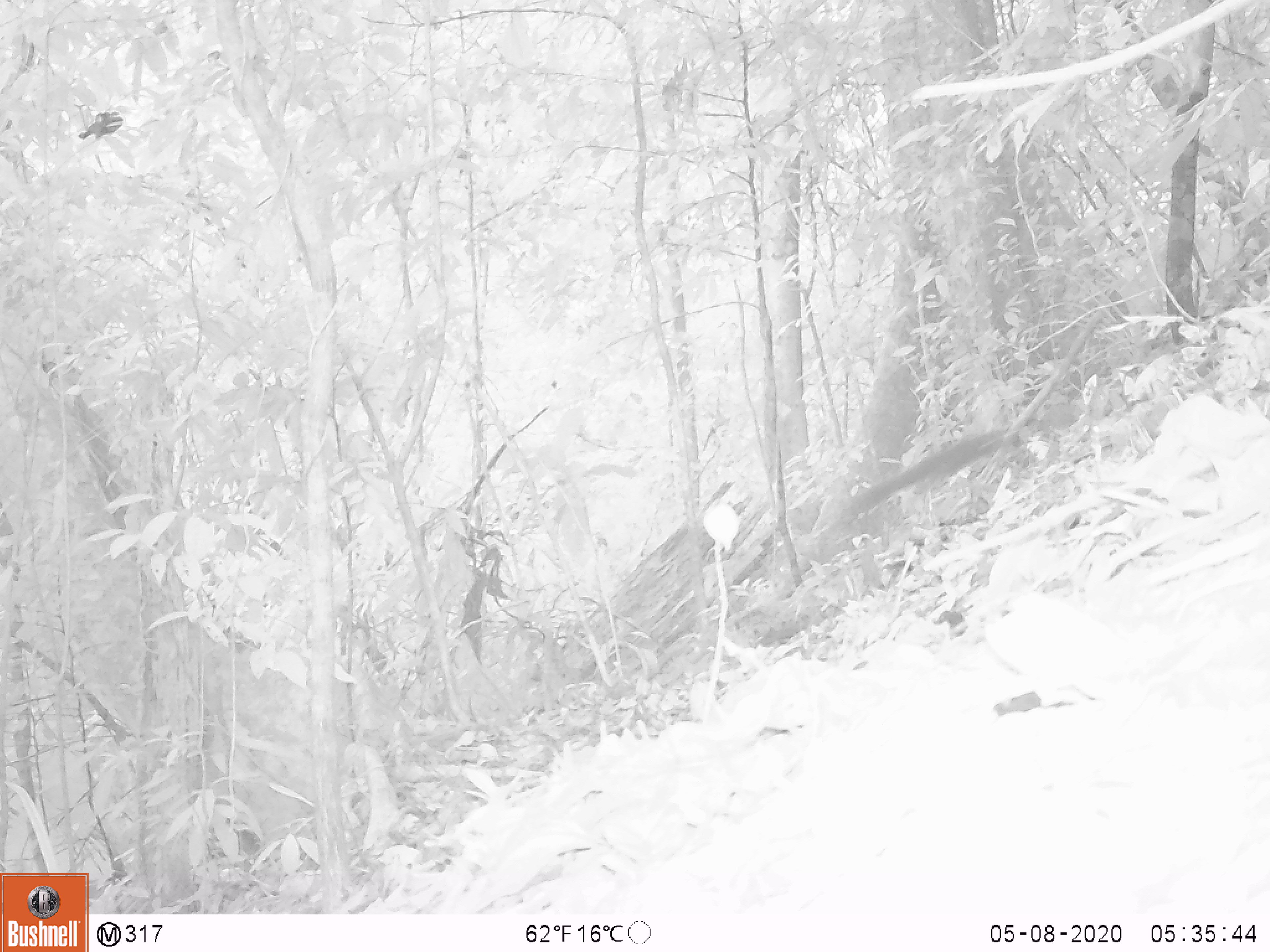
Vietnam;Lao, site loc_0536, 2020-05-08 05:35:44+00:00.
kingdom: Animalia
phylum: Chordata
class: Mammalia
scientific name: Mammalia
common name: mammal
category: unidentified small mammal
Unidentified small mammal (mammal) (Mammalia). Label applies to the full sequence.